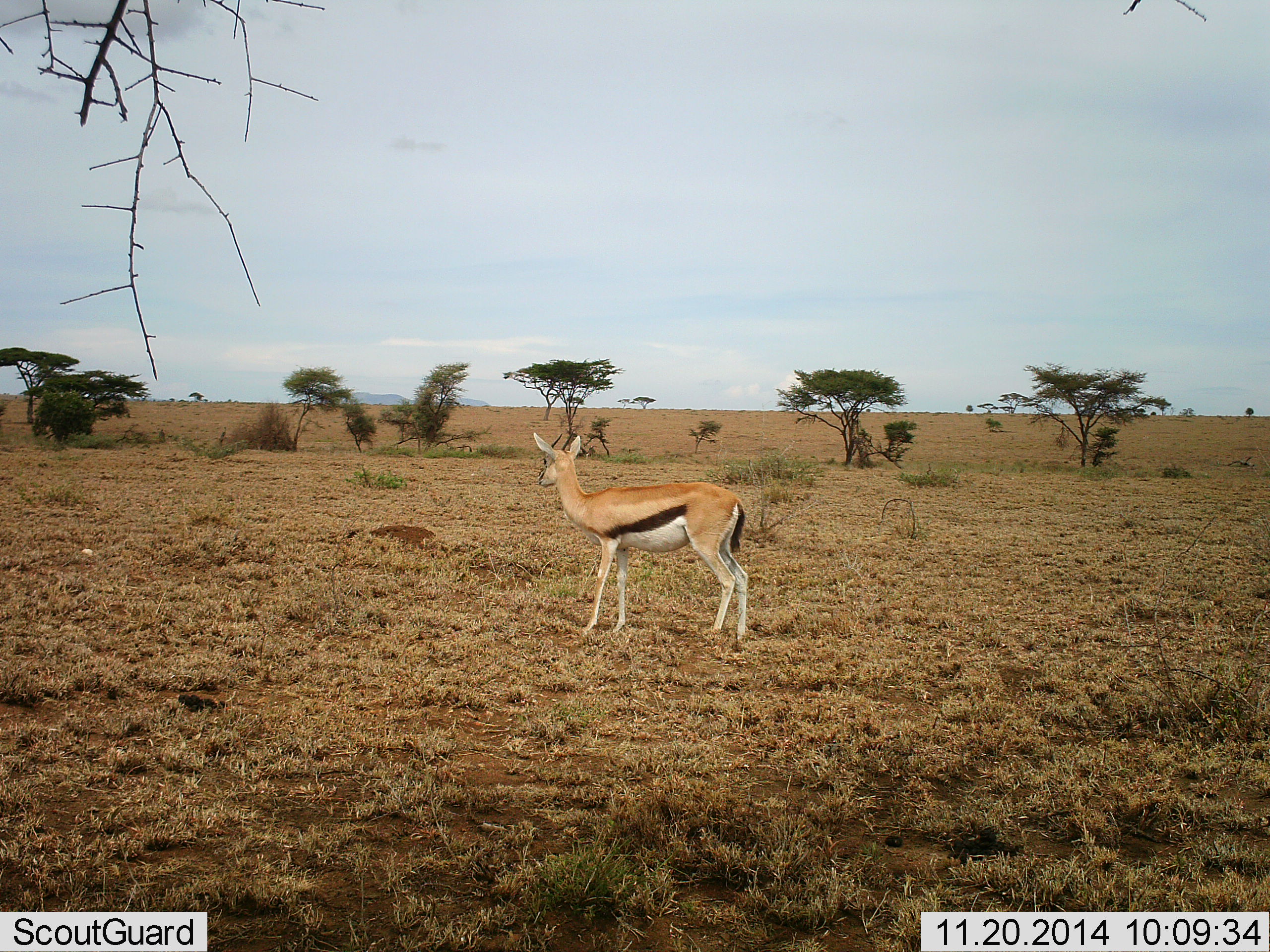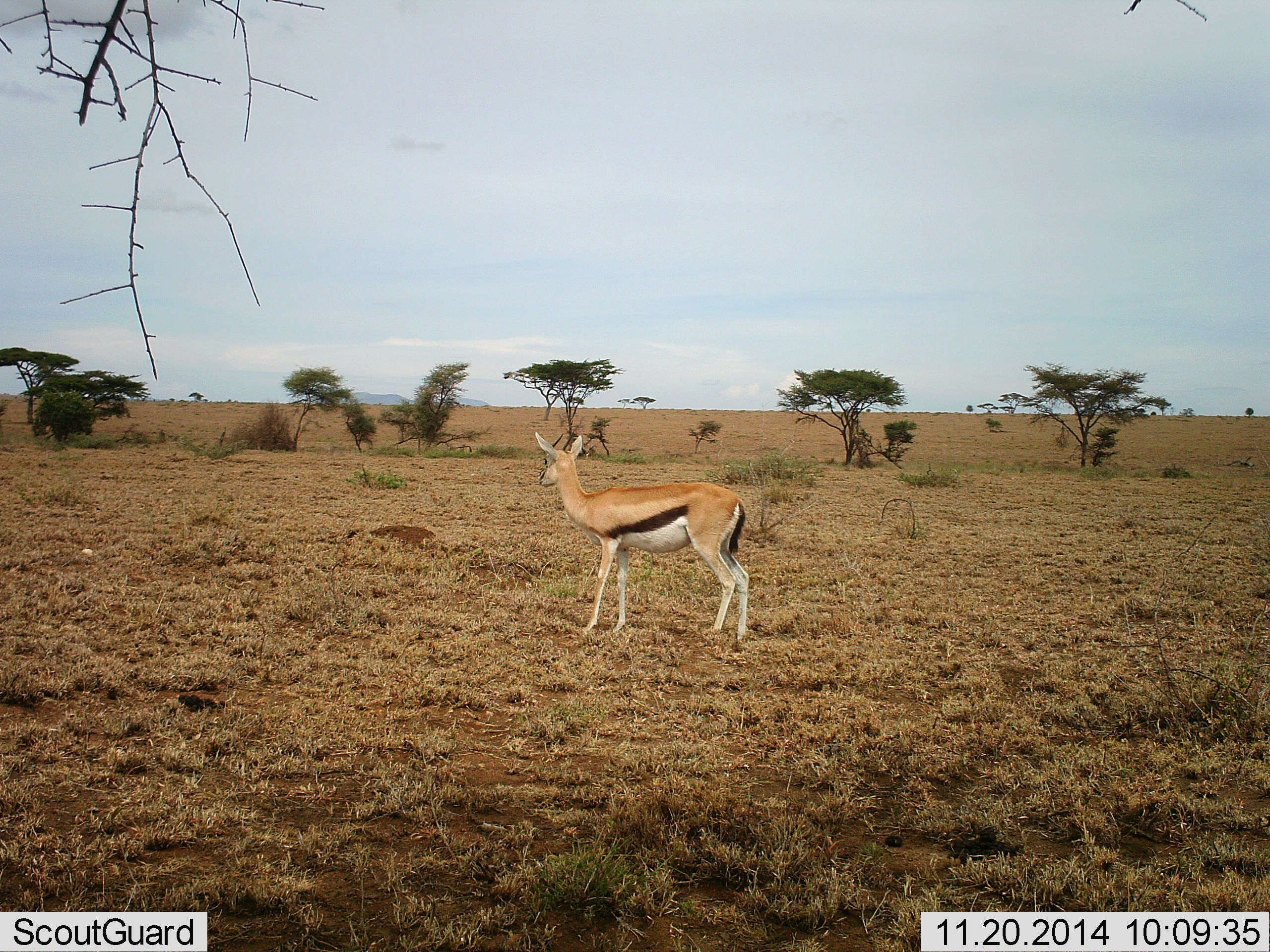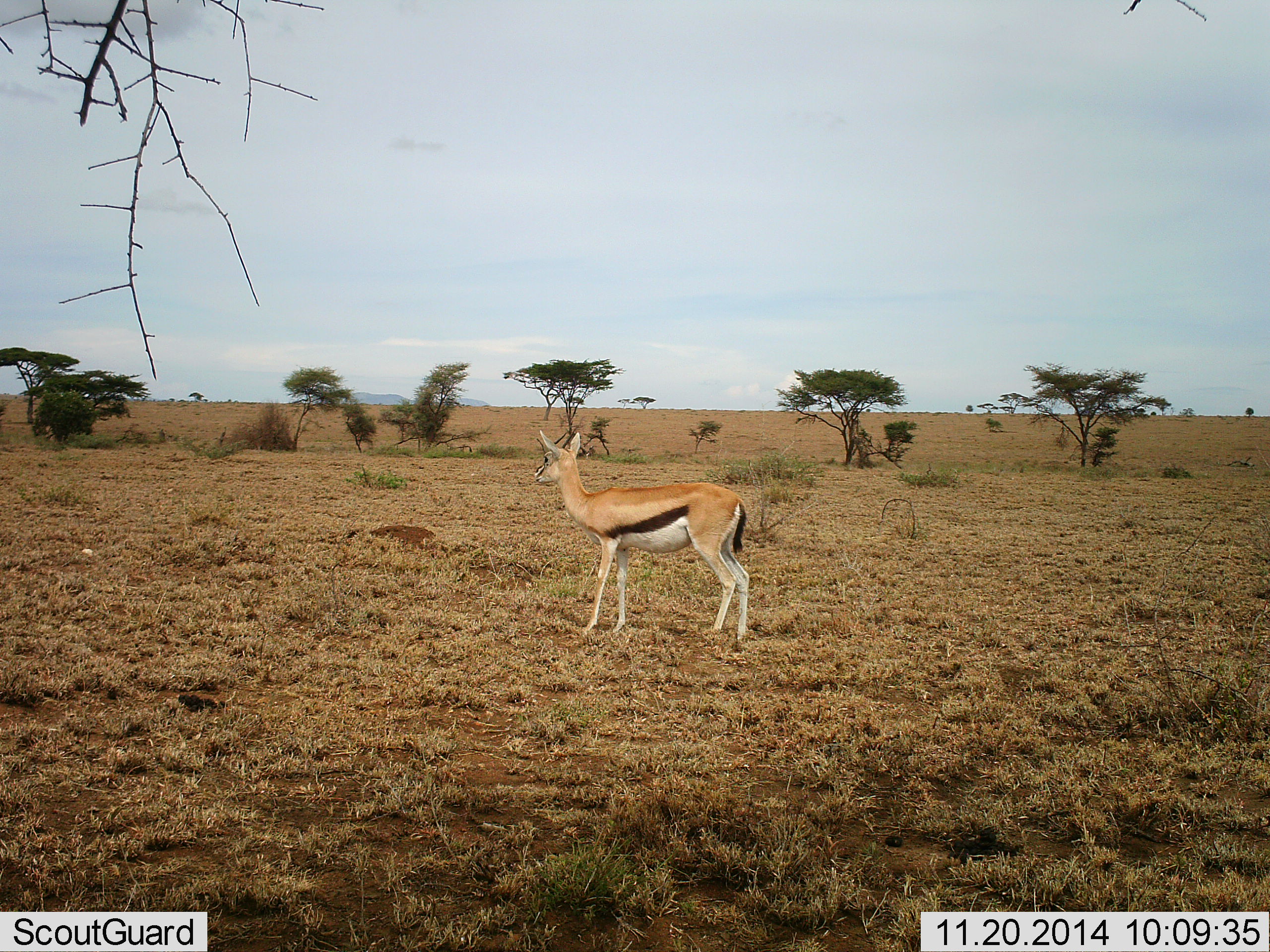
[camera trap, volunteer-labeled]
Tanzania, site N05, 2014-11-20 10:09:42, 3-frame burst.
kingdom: Animalia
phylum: Chordata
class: Mammalia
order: Artiodactyla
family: Bovidae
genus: Eudorcas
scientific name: Eudorcas thomsonii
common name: thomson's gazelle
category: gazellethomsons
Gazellethomsons (thomson's gazelle) (Eudorcas thomsonii), count 1. Behavior (volunteer vote fractions): standing 100%, resting 0%, moving 0%, interacting 0%. Young present (vote fraction): 10%. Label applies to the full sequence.